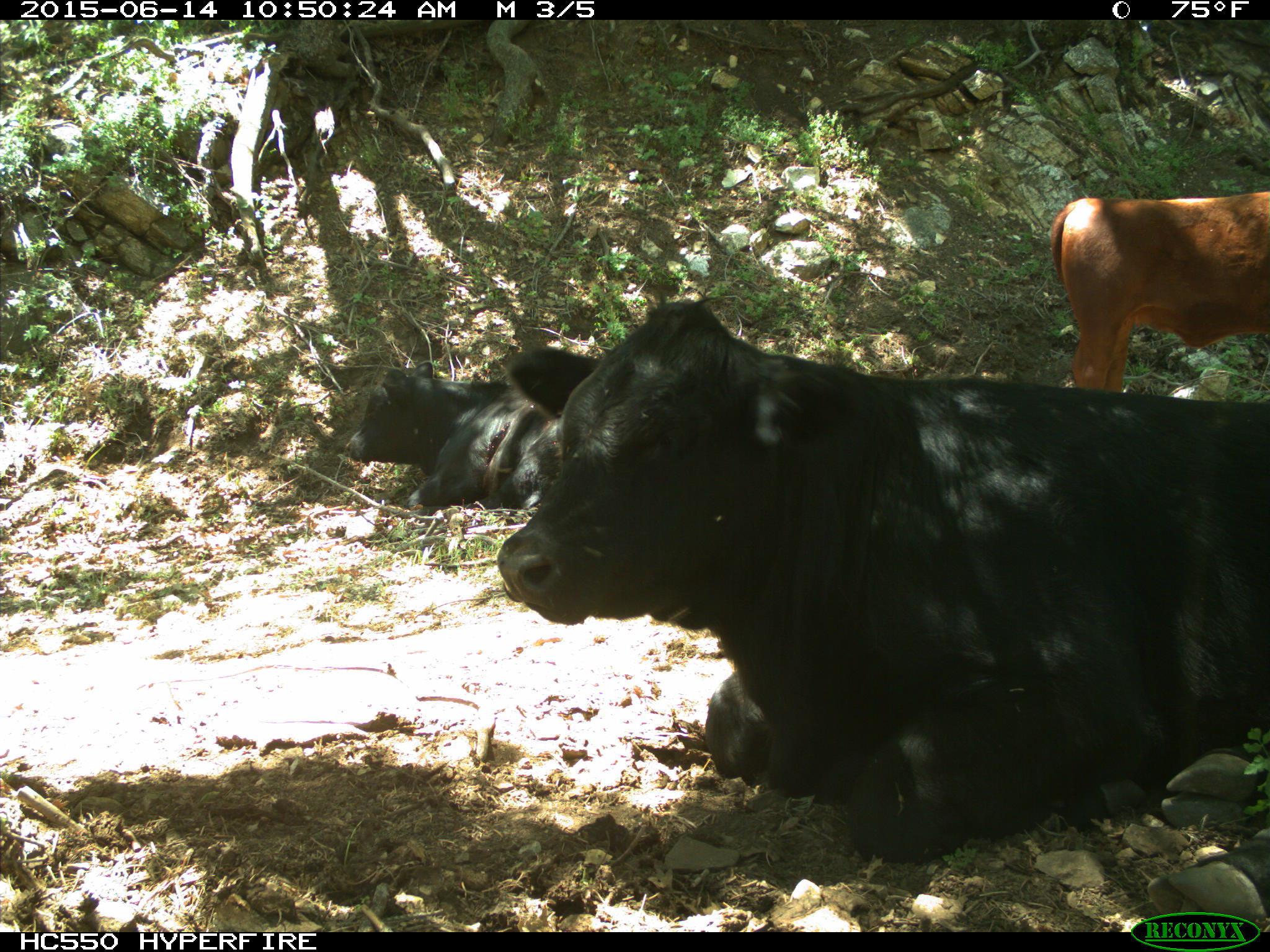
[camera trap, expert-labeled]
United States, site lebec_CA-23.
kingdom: Animalia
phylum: Chordata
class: Mammalia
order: Artiodactyla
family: Bovidae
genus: Bos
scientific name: Bos taurus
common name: domestic cow